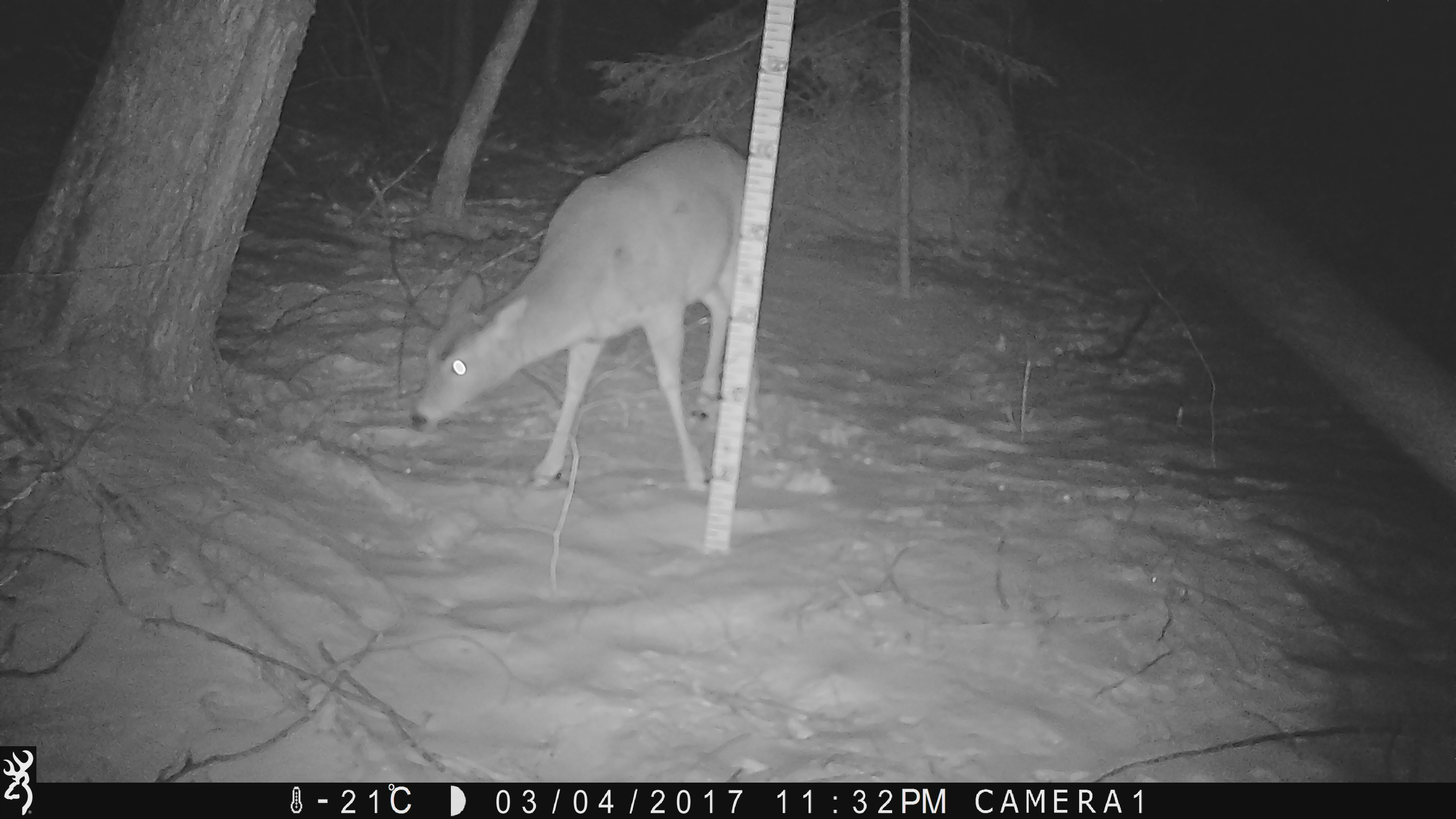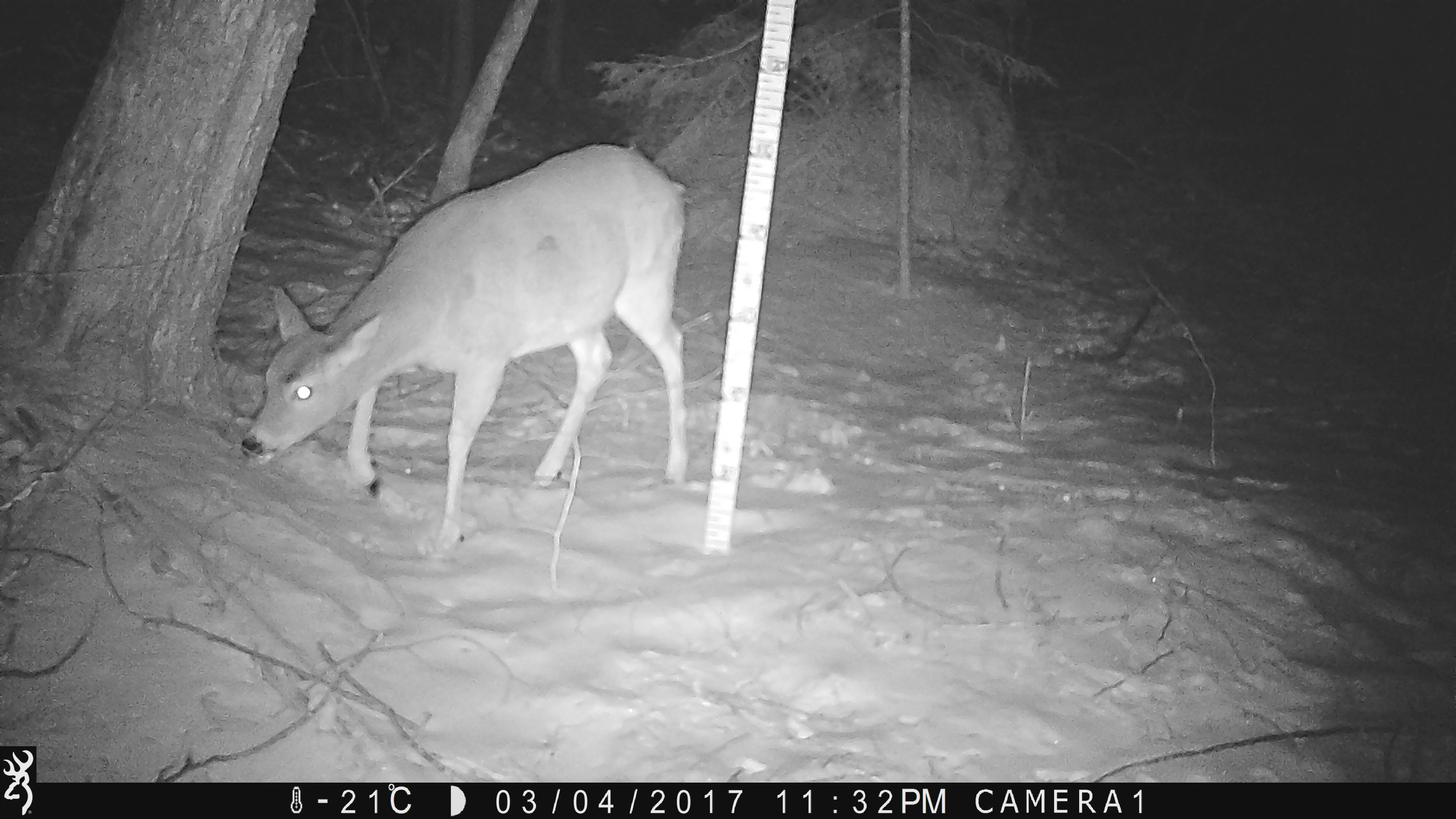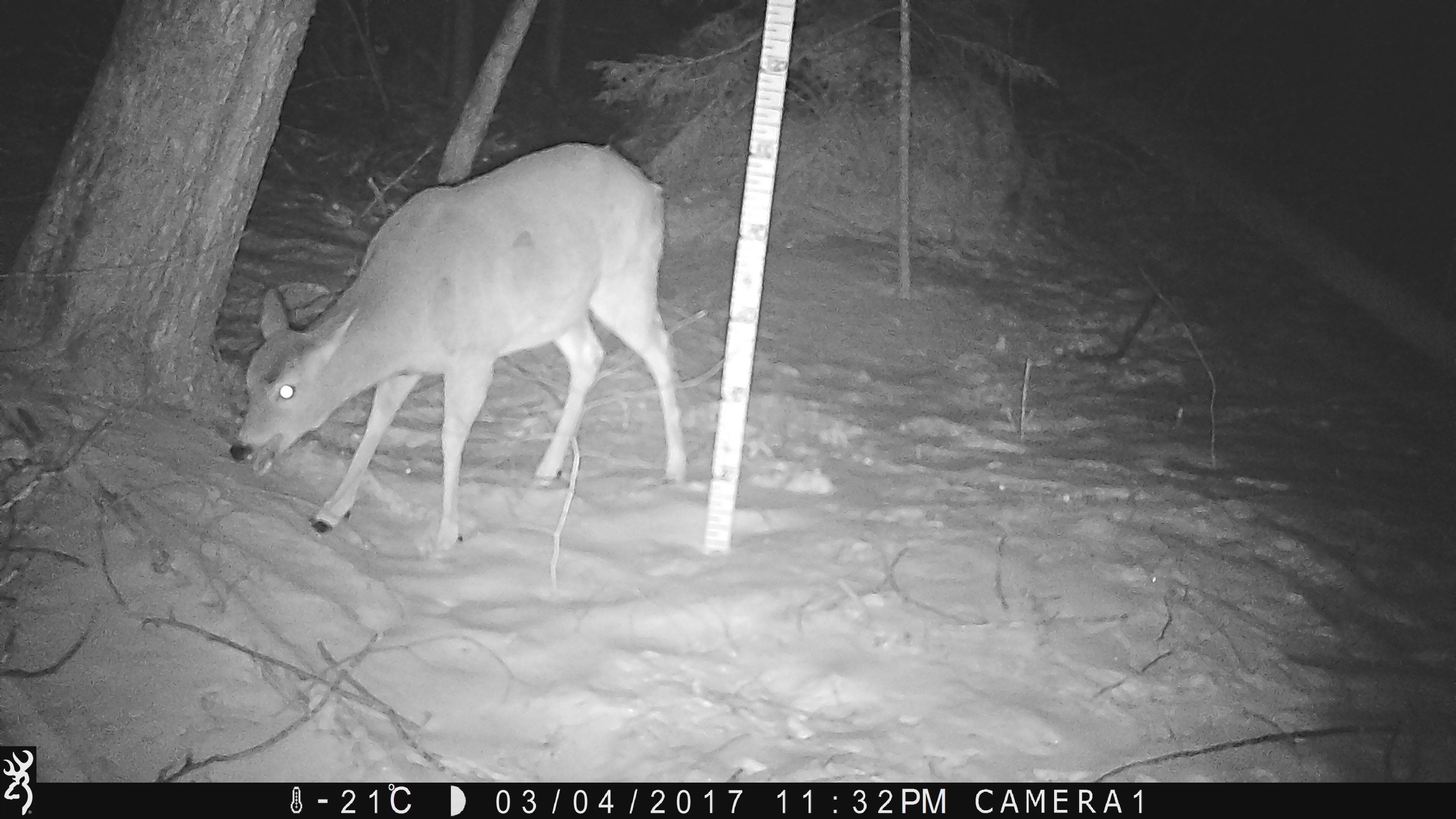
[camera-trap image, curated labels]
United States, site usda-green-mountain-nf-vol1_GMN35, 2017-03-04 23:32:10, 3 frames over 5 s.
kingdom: Animalia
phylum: Chordata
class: Mammalia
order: Artiodactyla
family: Cervidae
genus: Odocoileus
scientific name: Odocoileus virginianus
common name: white-tailed deer